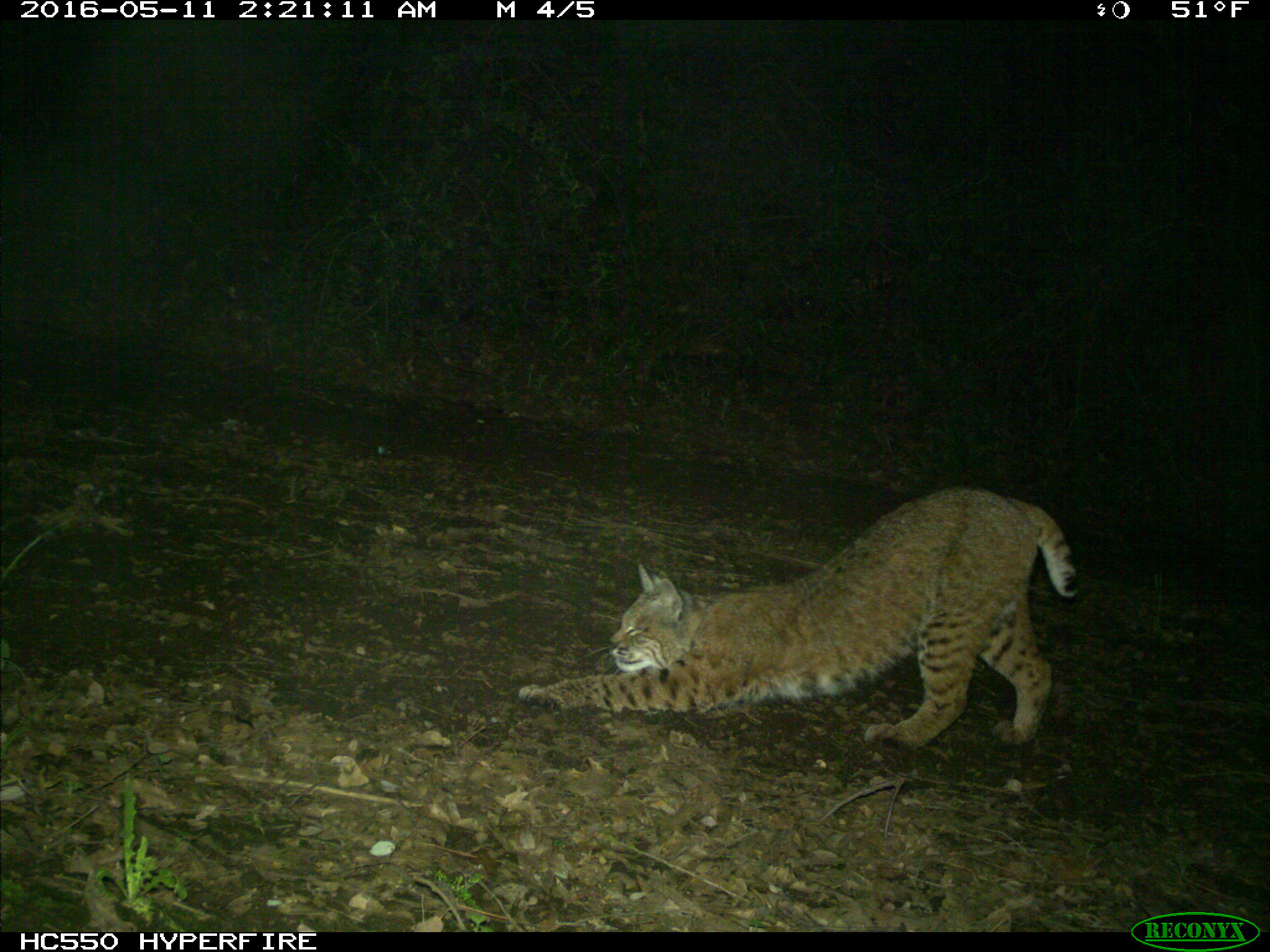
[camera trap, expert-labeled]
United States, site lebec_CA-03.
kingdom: Animalia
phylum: Chordata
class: Mammalia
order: Carnivora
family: Felidae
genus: Lynx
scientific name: Lynx rufus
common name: bobcat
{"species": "Lynx rufus (bobcat)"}